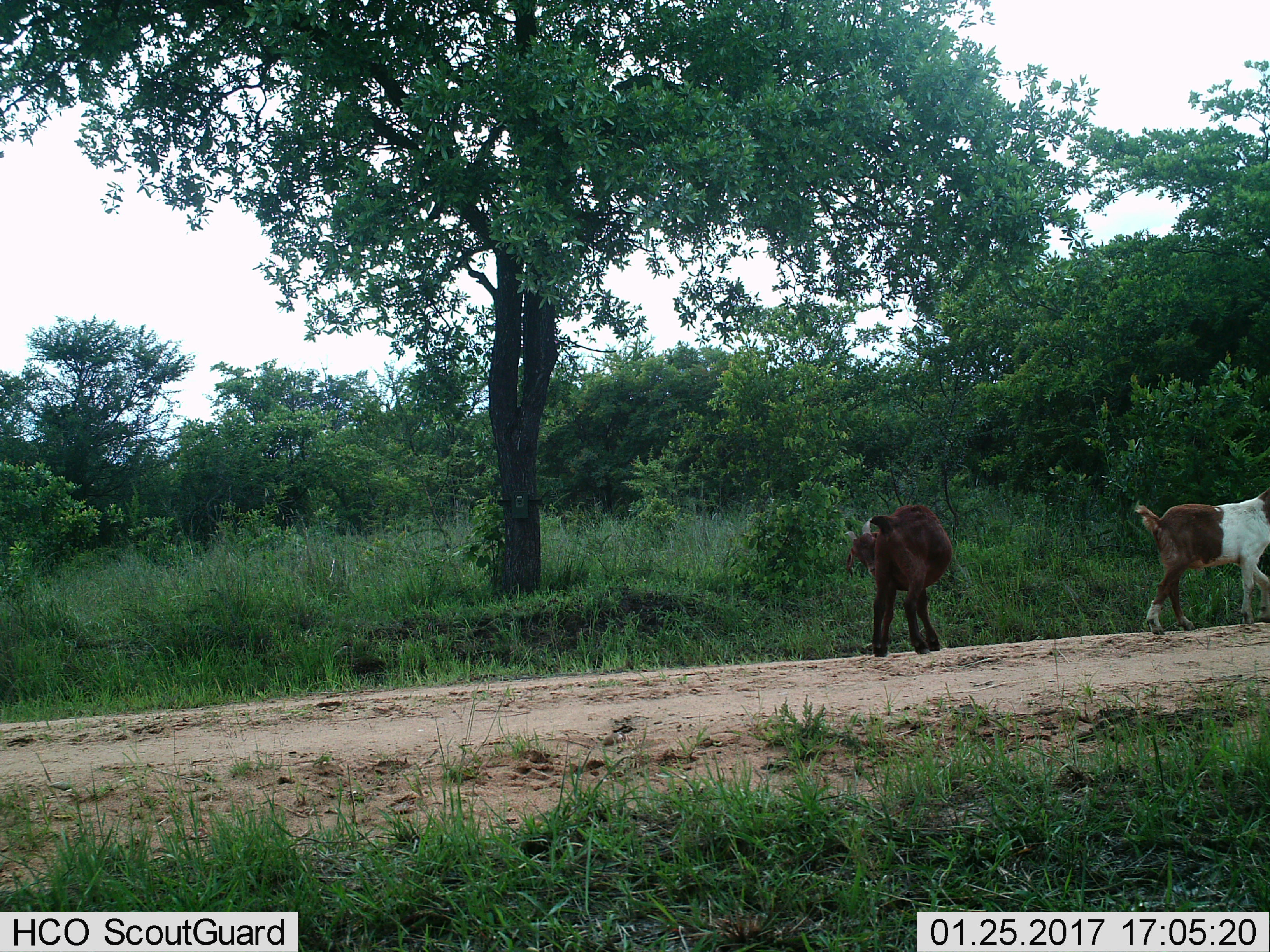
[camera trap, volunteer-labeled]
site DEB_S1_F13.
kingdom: Animalia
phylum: Chordata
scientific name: Vertebrata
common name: domestic animal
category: domesticanimal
Domesticanimal (domestic animal) (Vertebrata), count 2. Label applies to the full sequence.